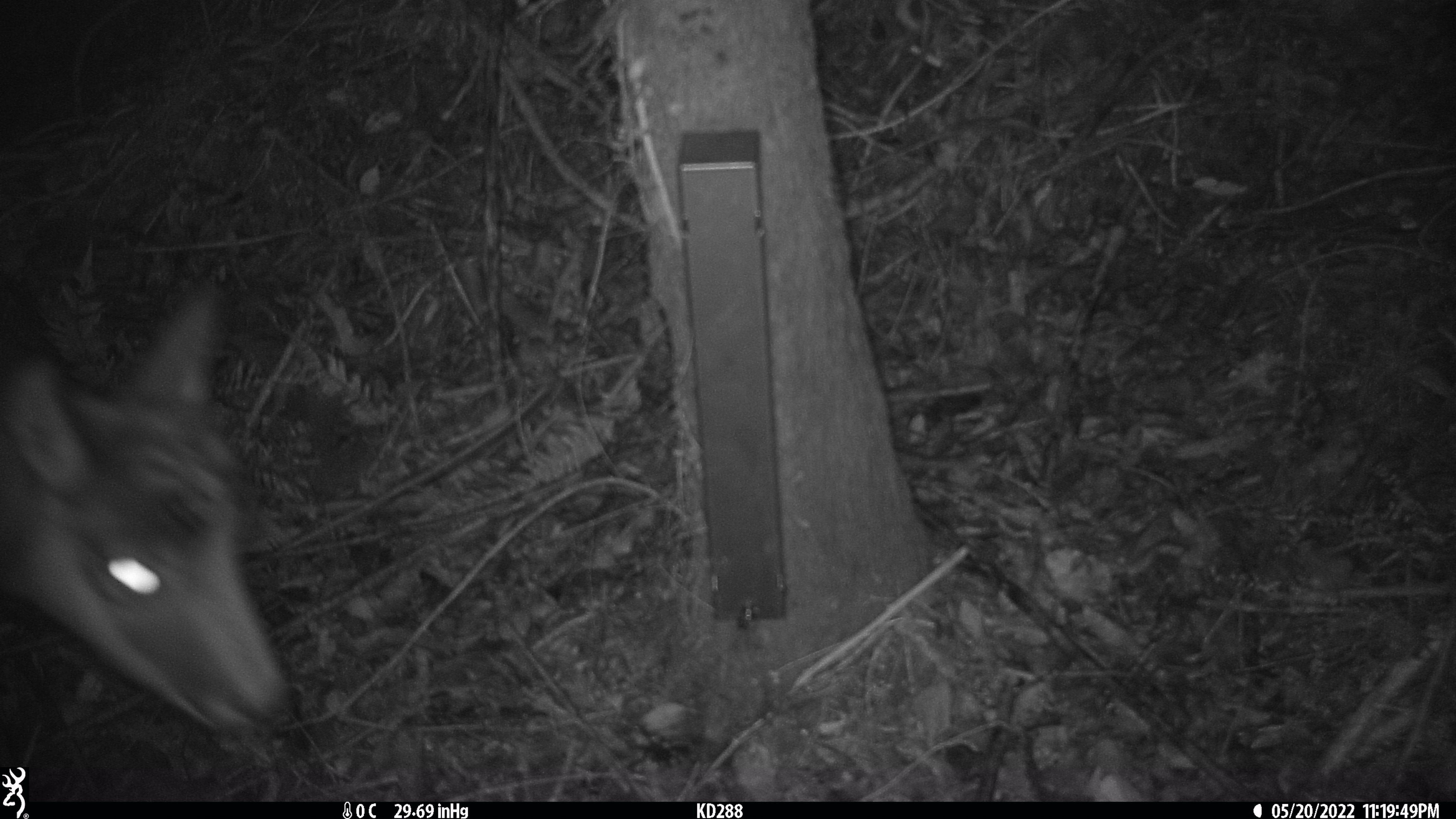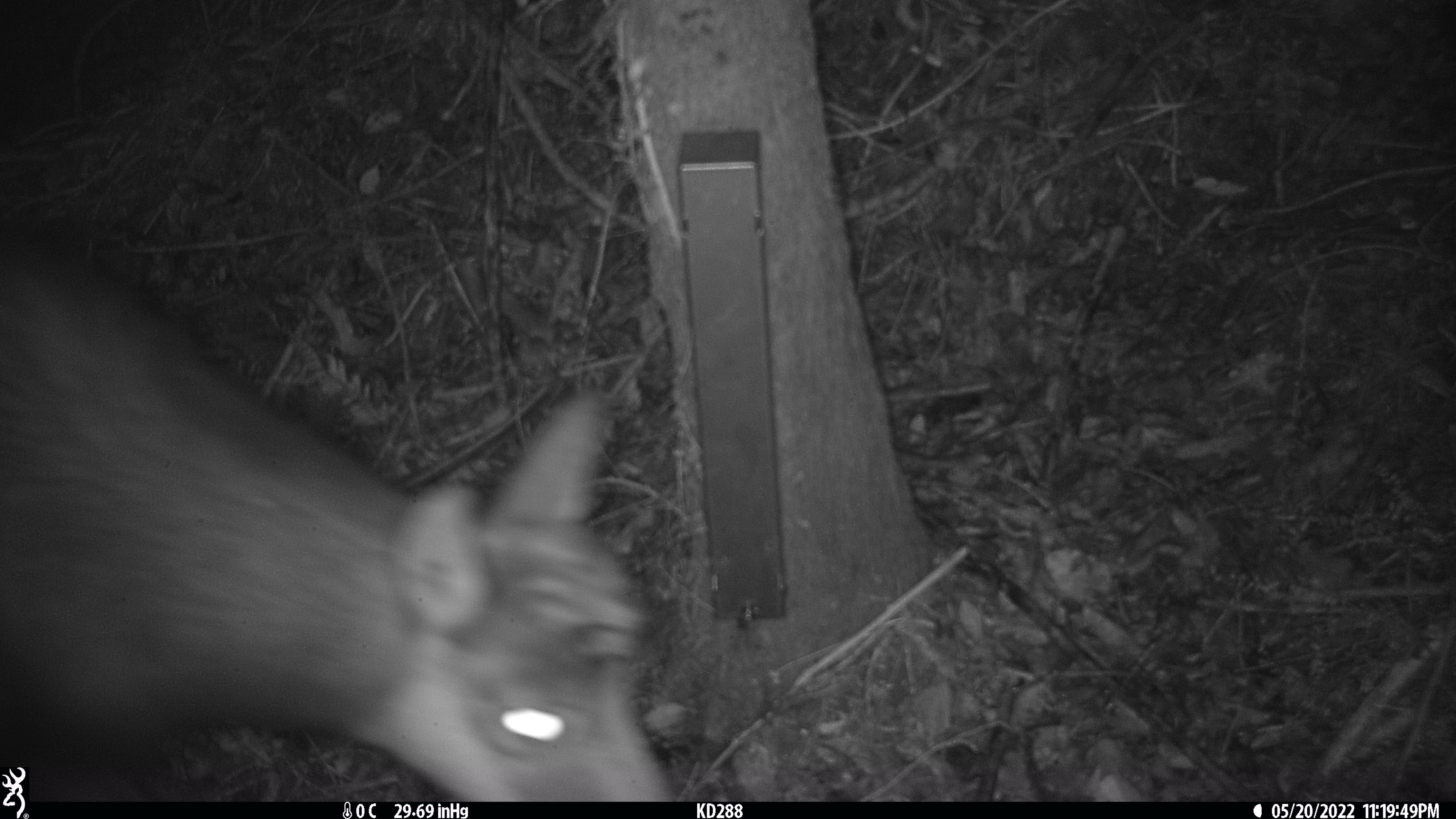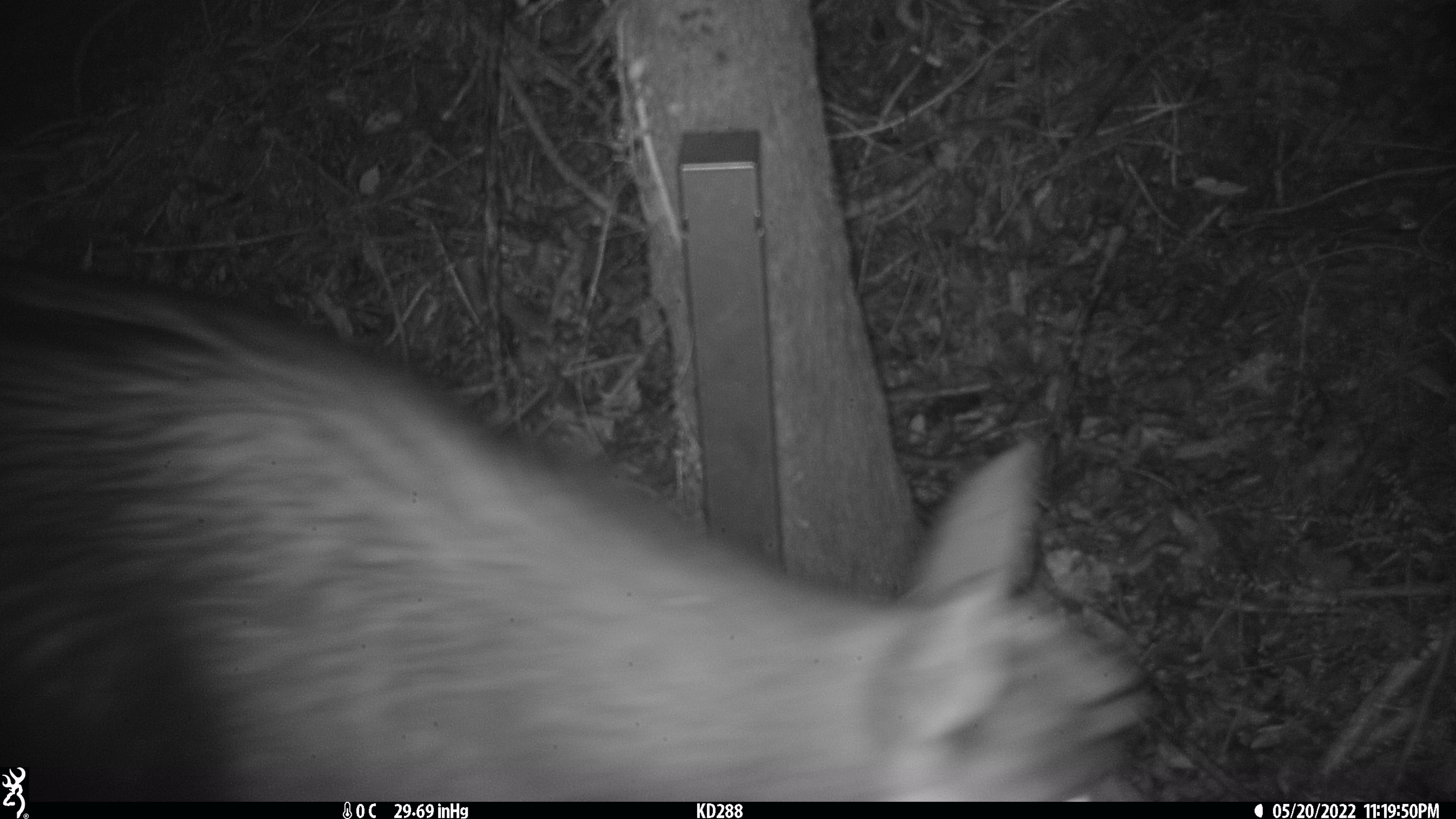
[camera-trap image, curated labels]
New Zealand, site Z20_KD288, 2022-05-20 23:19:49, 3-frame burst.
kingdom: Animalia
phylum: Chordata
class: Mammalia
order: Artiodactyla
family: Bovidae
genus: Rupicapra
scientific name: Rupicapra rupicapra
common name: alpine chamois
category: chamois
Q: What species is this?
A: Chamois (alpine chamois) (Rupicapra rupicapra).